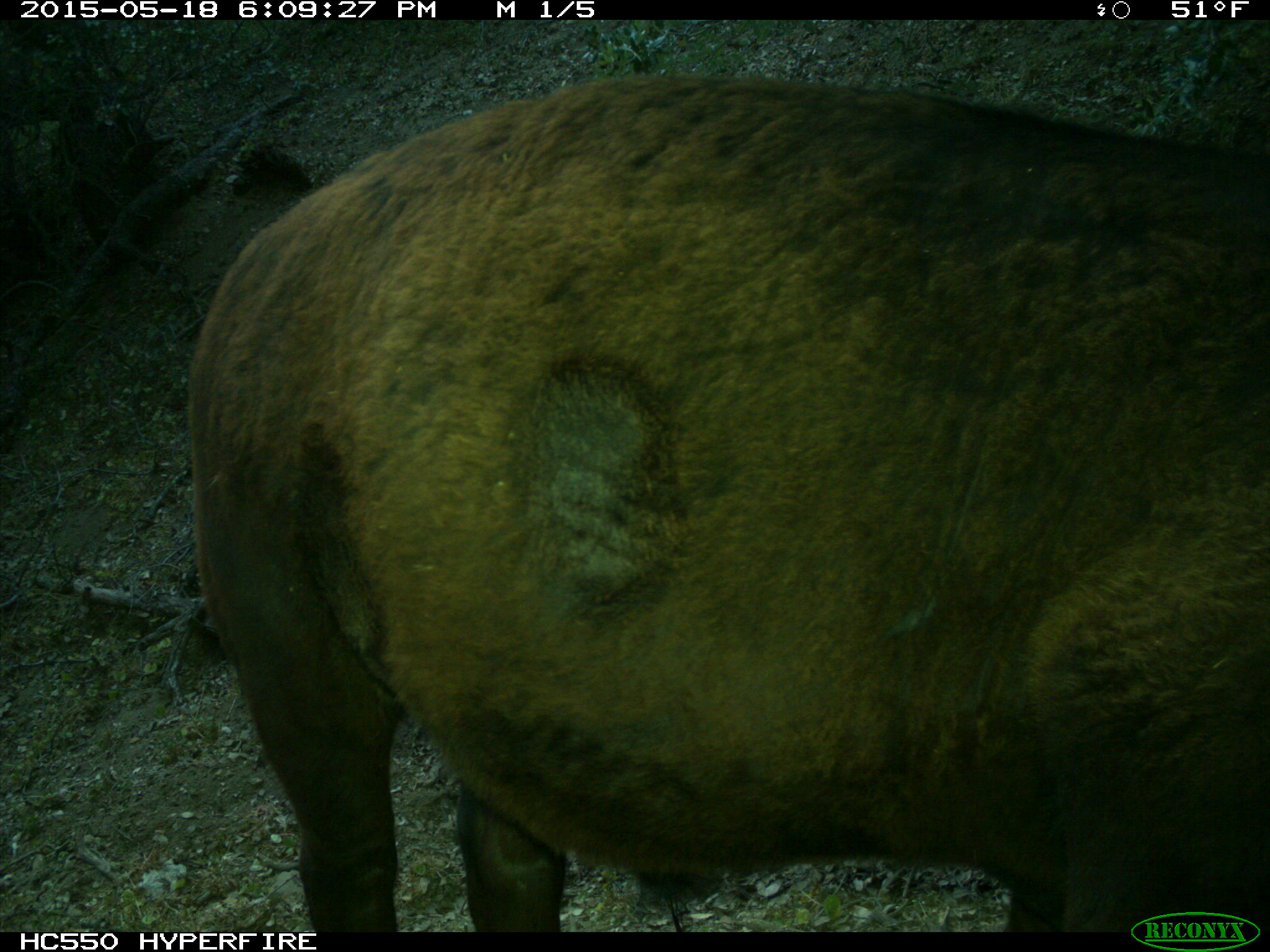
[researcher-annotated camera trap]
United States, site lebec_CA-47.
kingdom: Animalia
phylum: Chordata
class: Mammalia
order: Artiodactyla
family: Bovidae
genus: Bos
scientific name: Bos taurus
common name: domestic cow